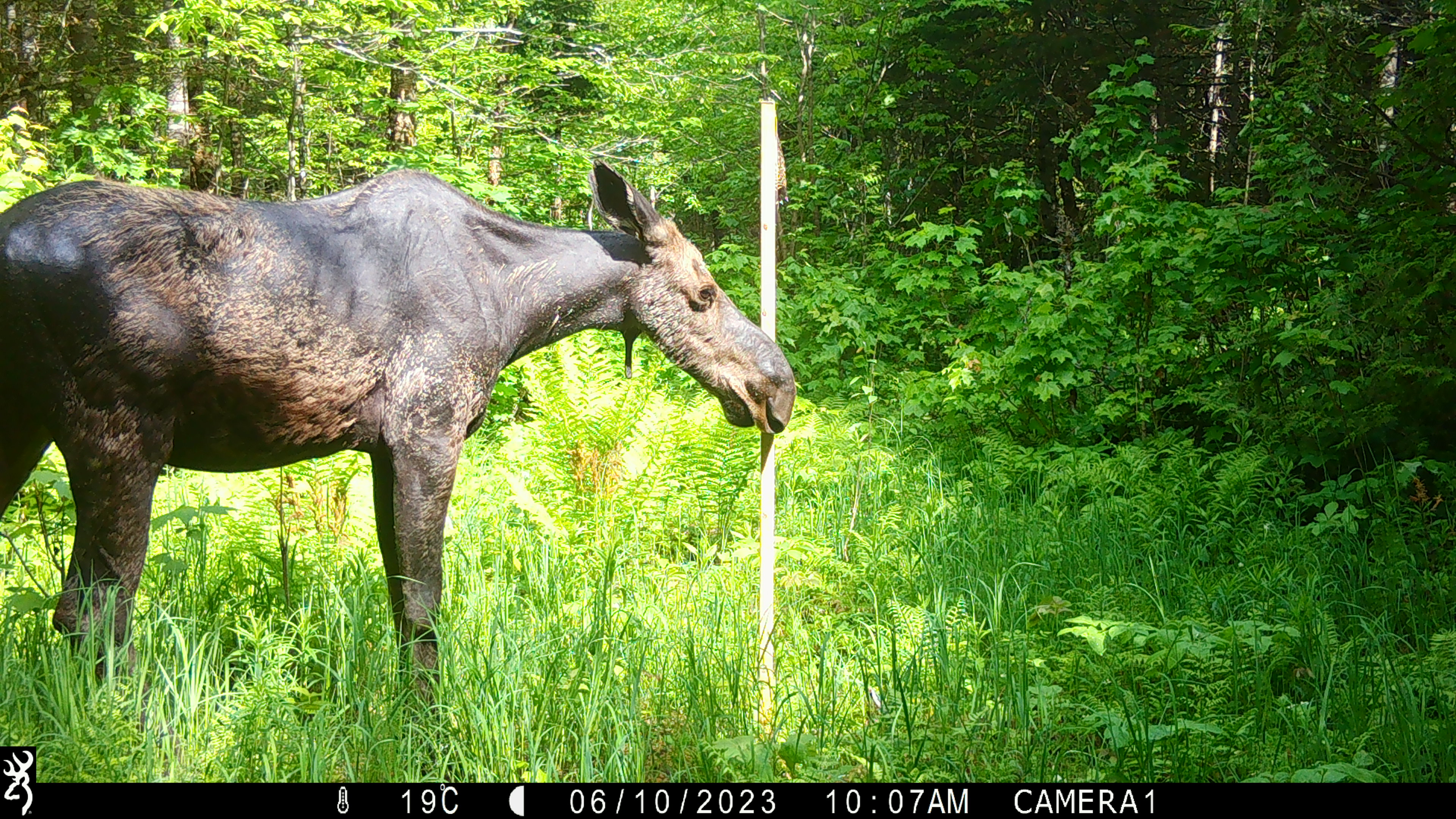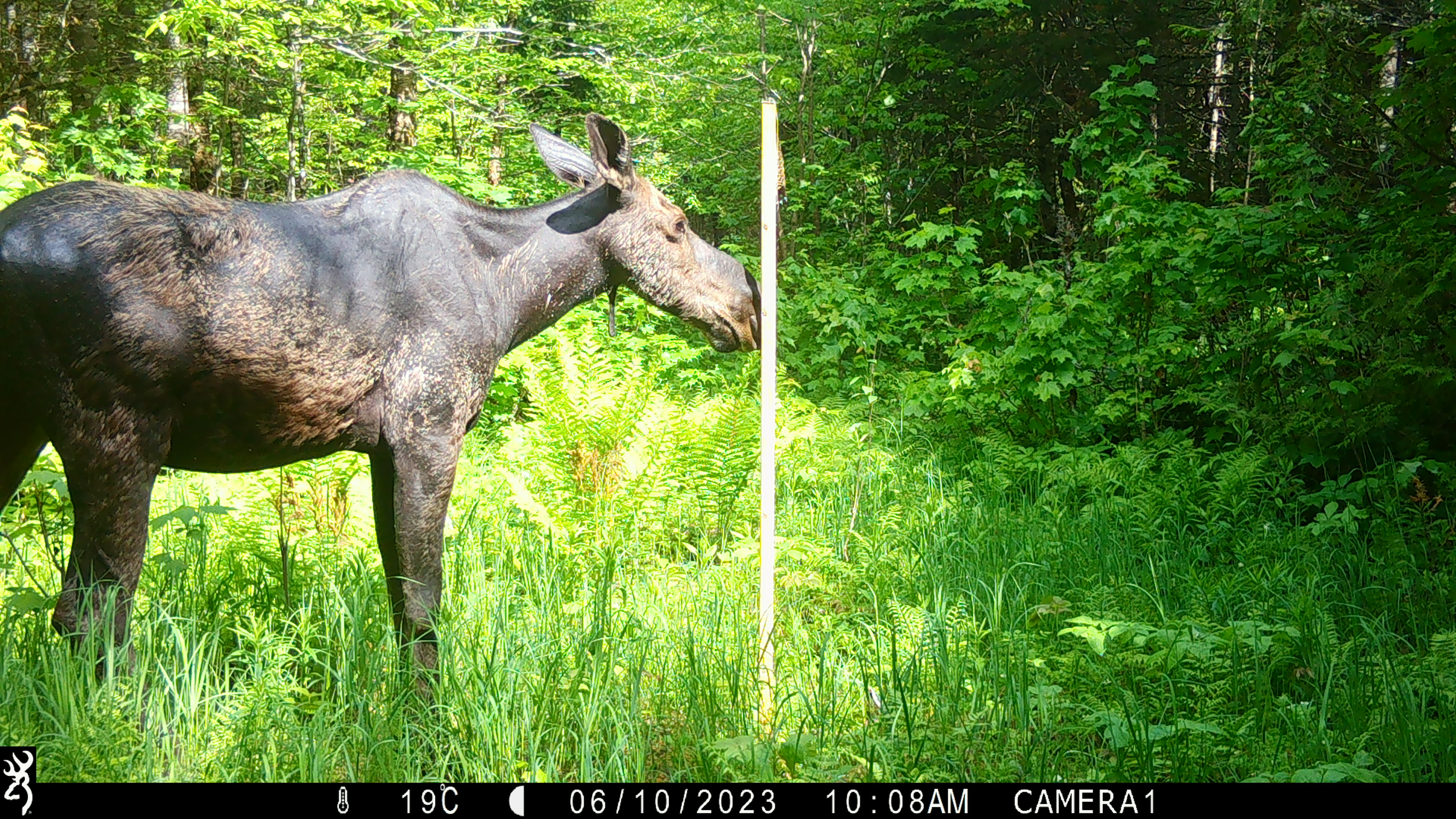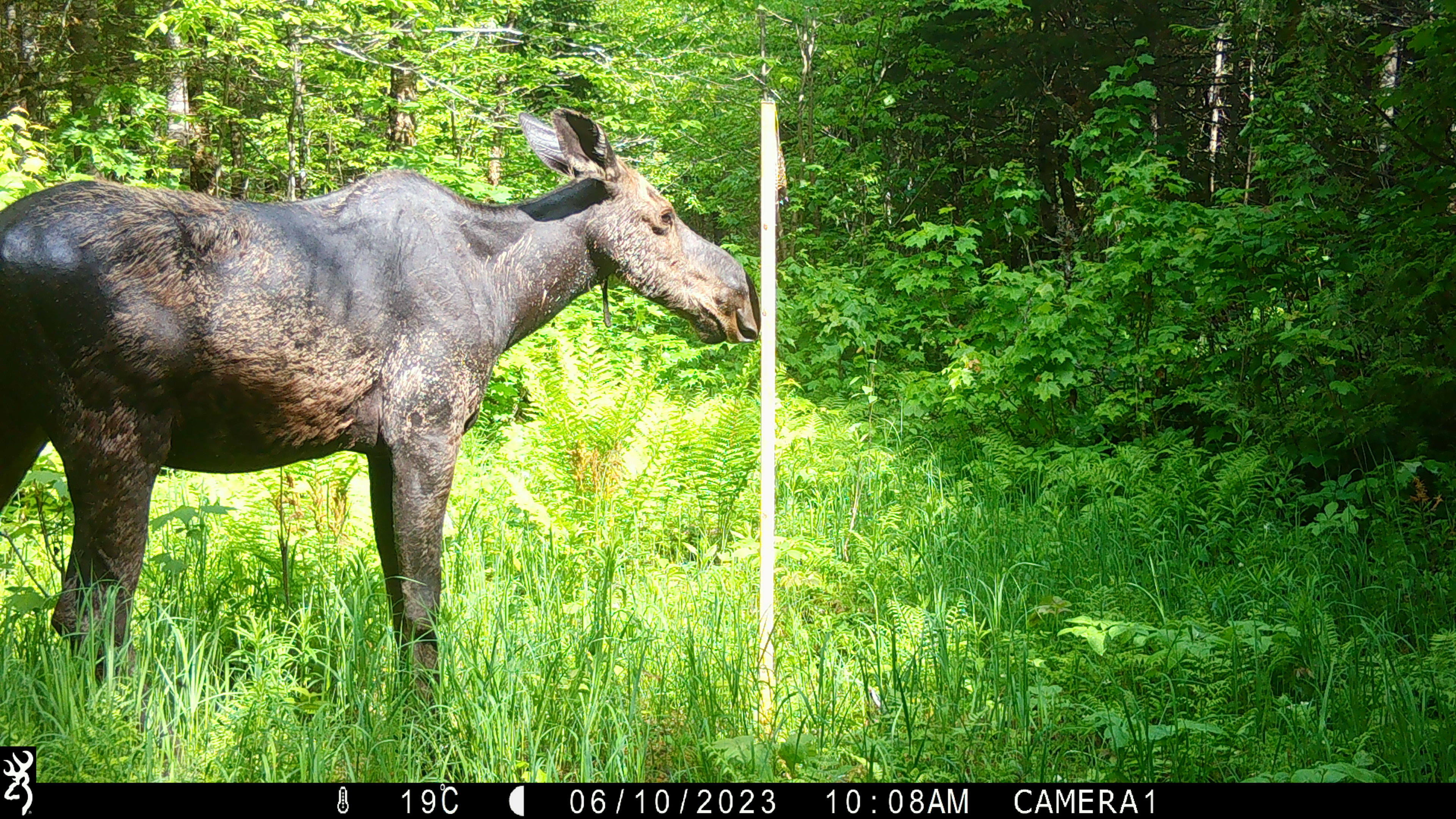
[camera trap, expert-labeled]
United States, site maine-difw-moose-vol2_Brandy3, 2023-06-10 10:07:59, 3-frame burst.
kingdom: Animalia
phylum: Chordata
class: Mammalia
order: Artiodactyla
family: Cervidae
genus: Alces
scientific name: Alces alces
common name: moose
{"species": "moose (Alces alces)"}